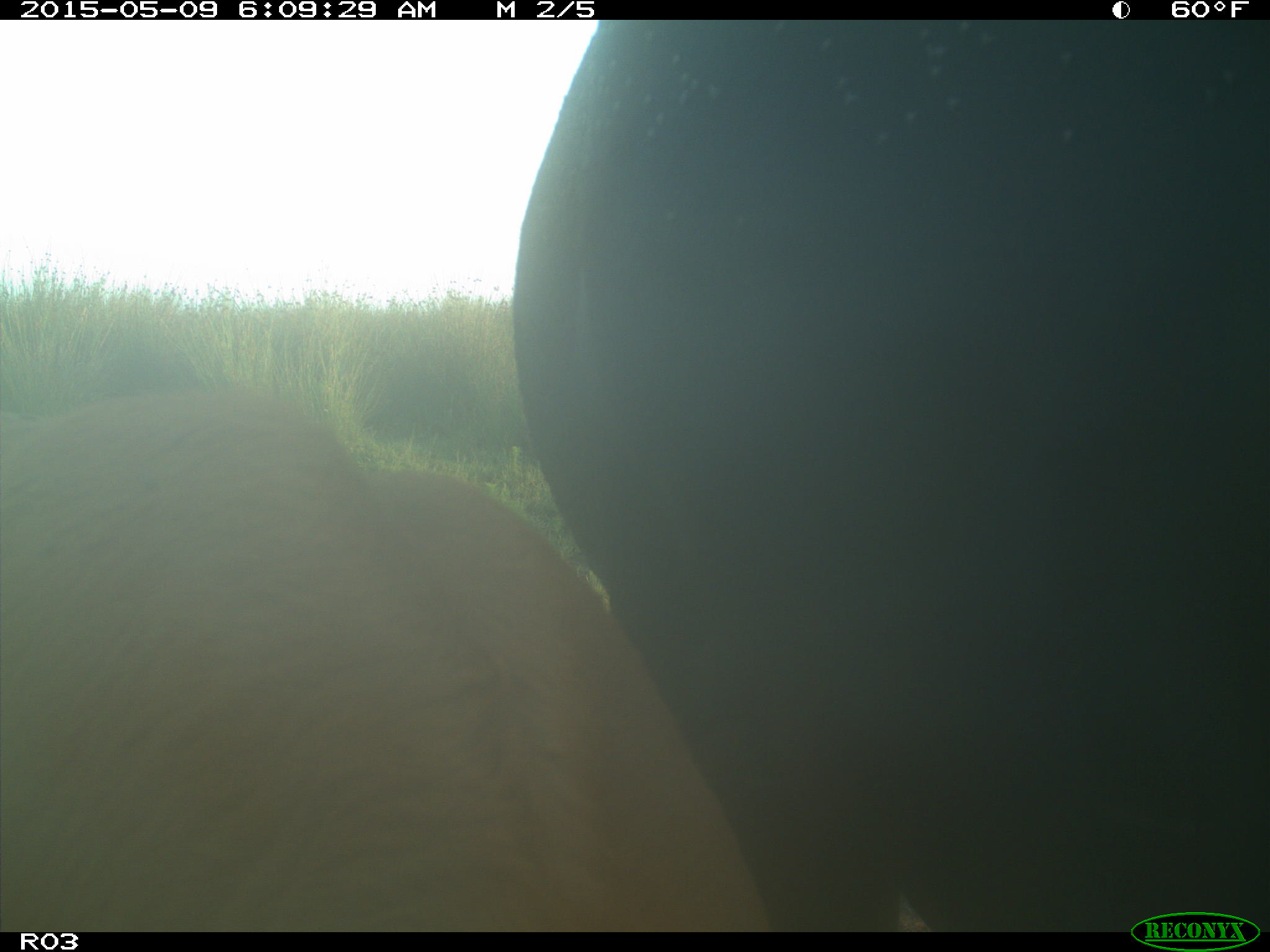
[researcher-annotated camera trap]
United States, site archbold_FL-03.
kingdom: Animalia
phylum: Chordata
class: Mammalia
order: Artiodactyla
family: Bovidae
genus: Bos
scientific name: Bos taurus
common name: domestic cow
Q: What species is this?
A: Bos taurus (domestic cow).